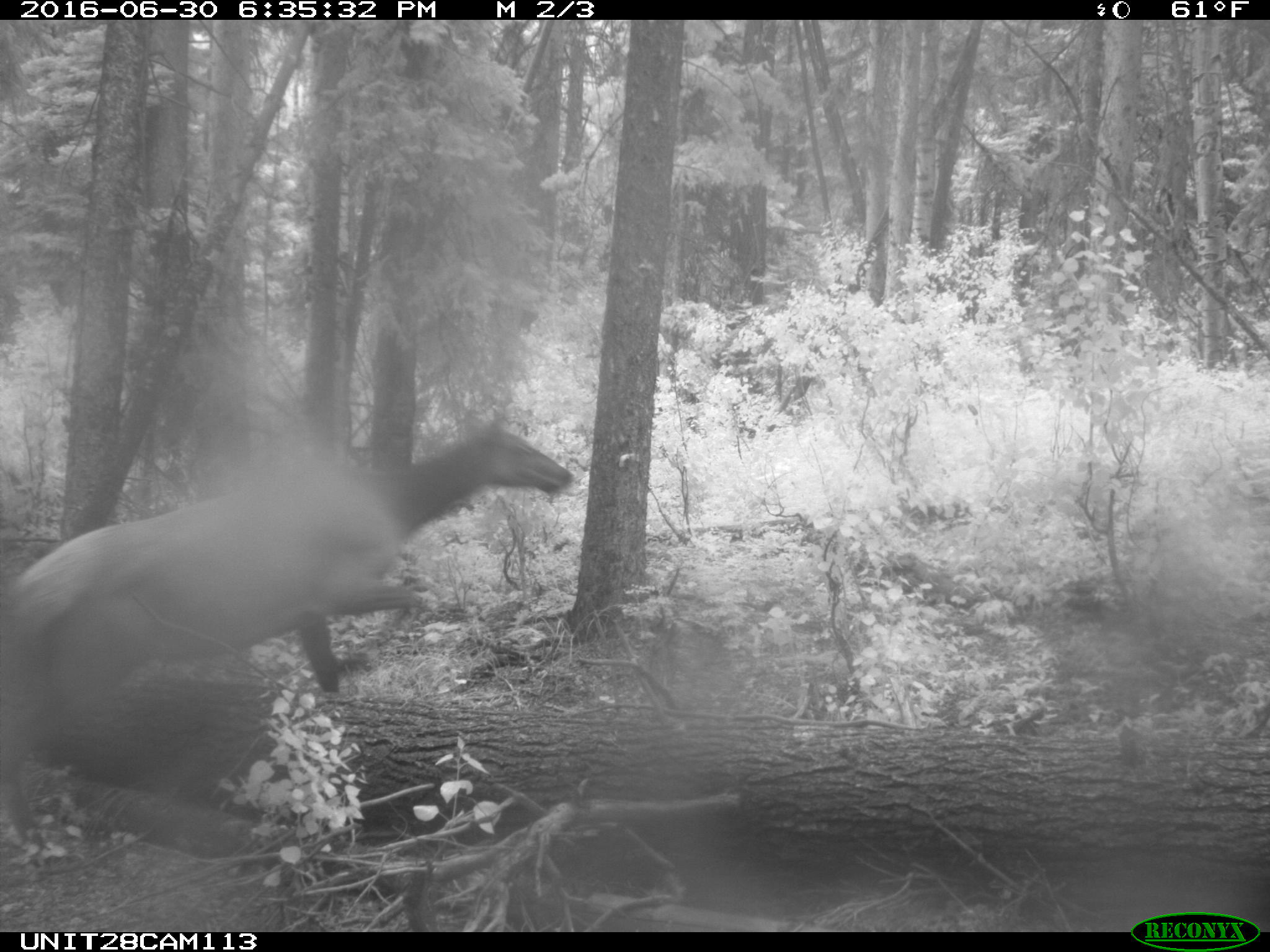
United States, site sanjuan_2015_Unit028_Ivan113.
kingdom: Animalia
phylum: Chordata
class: Mammalia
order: Artiodactyla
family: Cervidae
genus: Cervus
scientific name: Cervus elaphus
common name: red deer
Cervus elaphus (red deer).